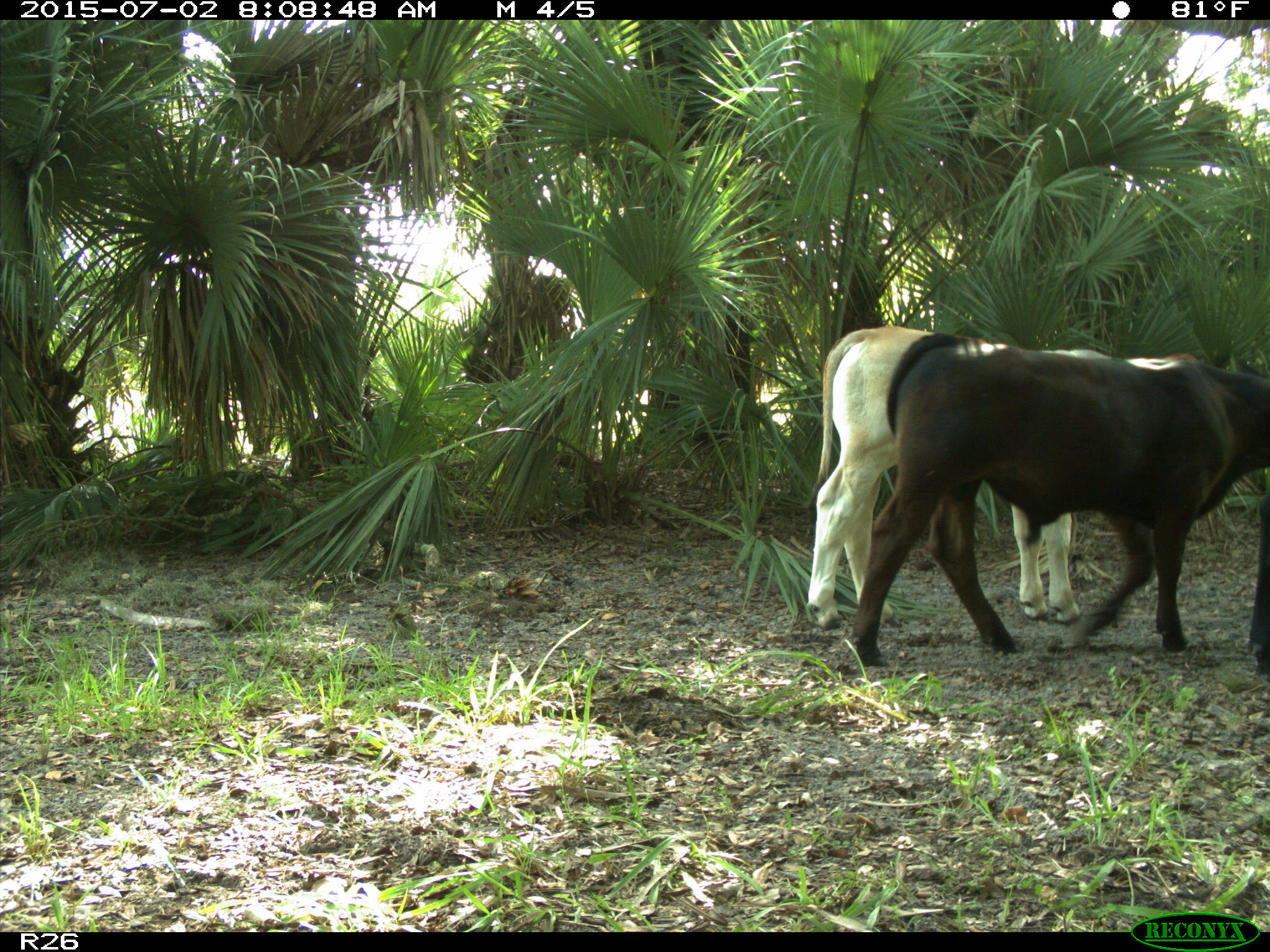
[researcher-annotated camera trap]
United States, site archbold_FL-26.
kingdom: Animalia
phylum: Chordata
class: Mammalia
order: Artiodactyla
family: Bovidae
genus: Bos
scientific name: Bos taurus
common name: domestic cow